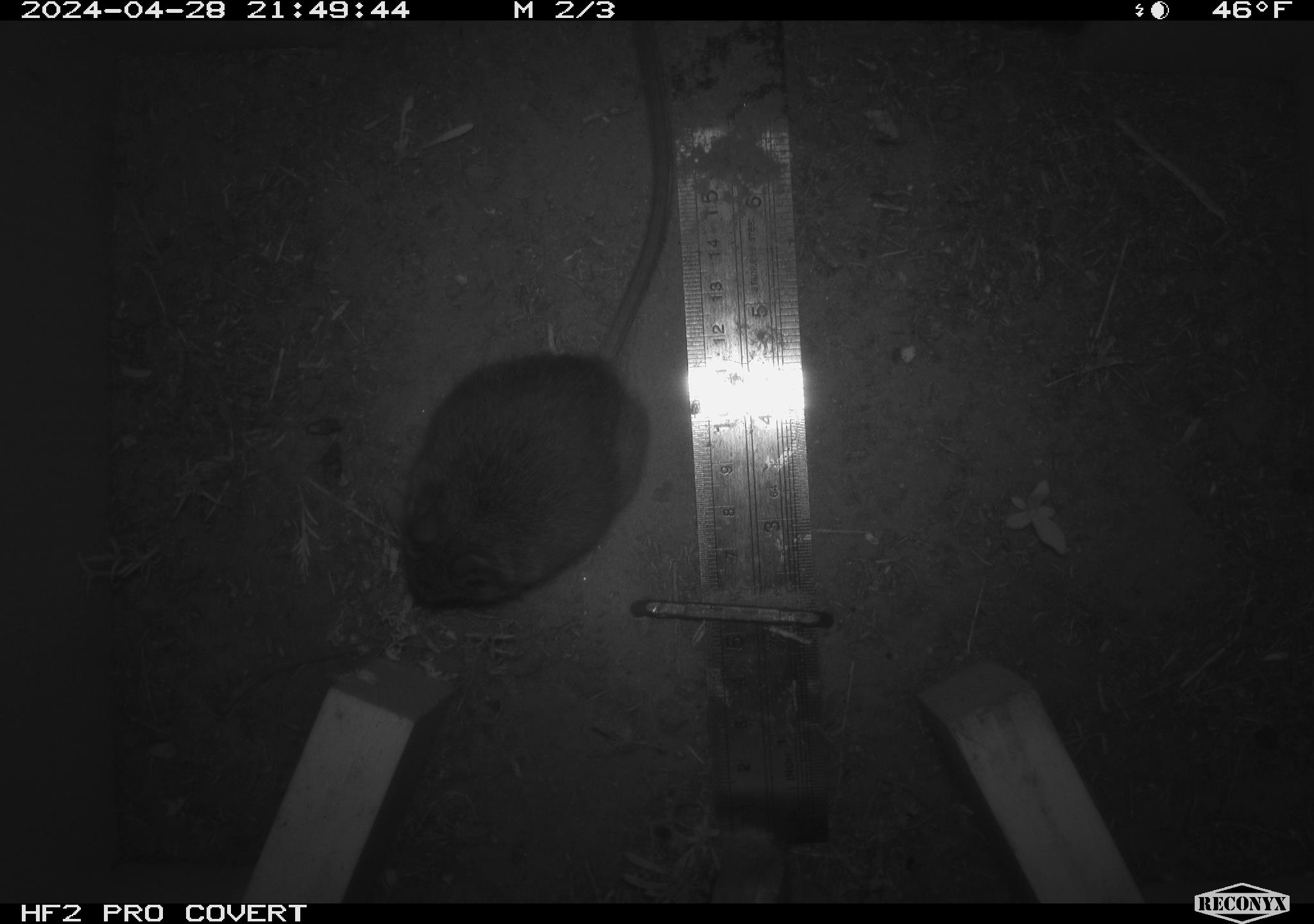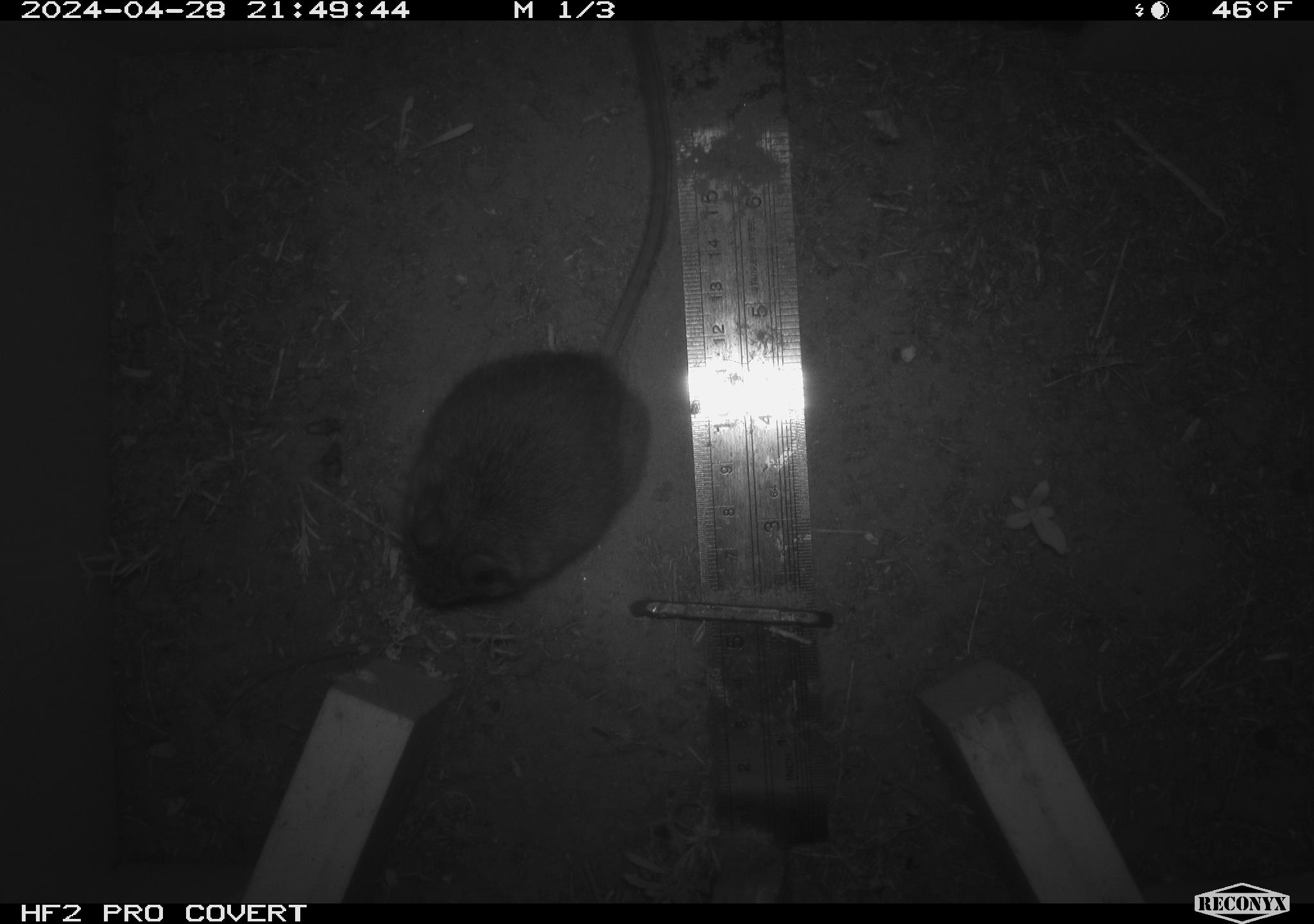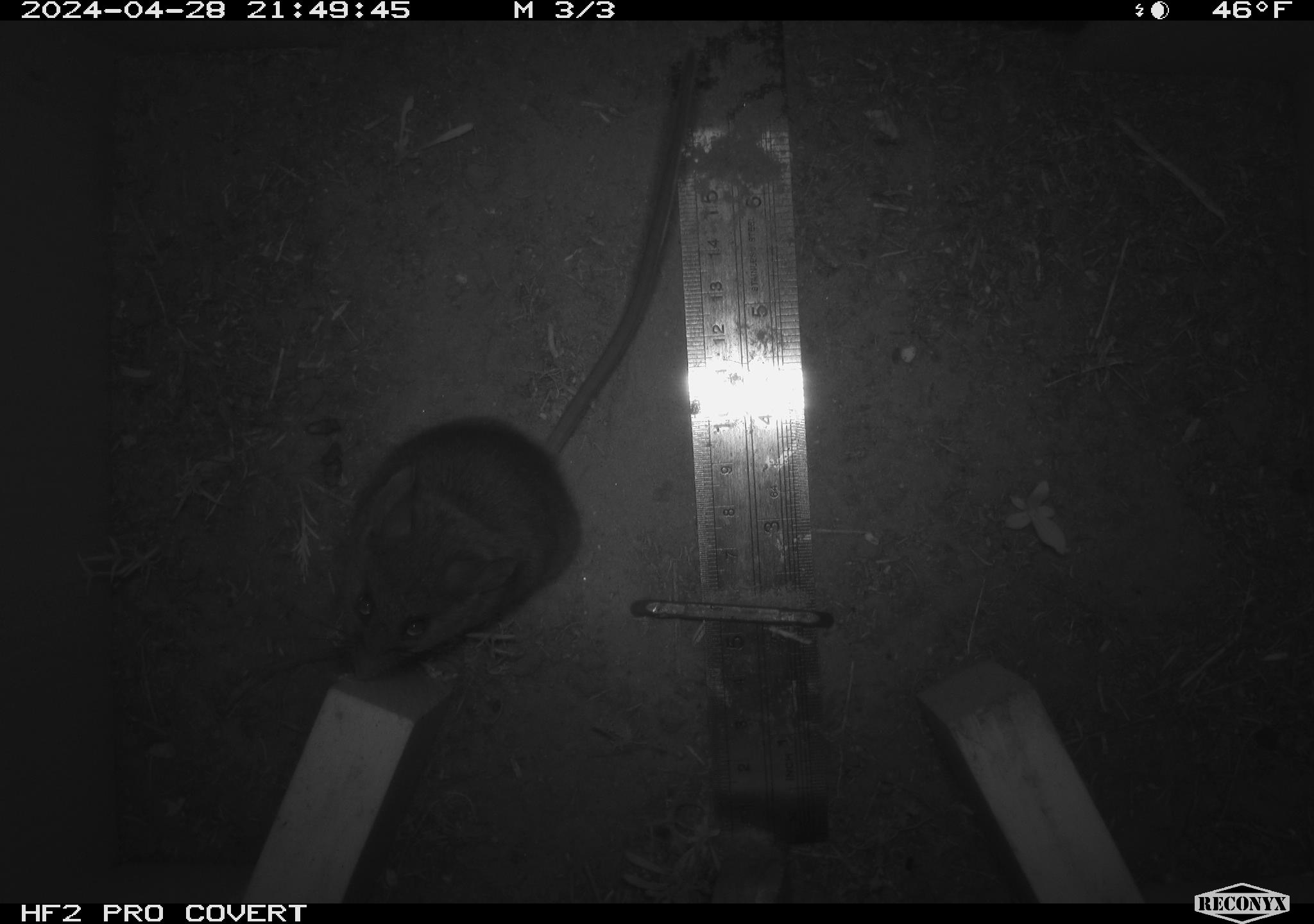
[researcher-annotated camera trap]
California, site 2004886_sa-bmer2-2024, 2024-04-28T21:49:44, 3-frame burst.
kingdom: Animalia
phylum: Chordata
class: Mammalia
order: Rodentia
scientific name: Rodentia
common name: mouse species